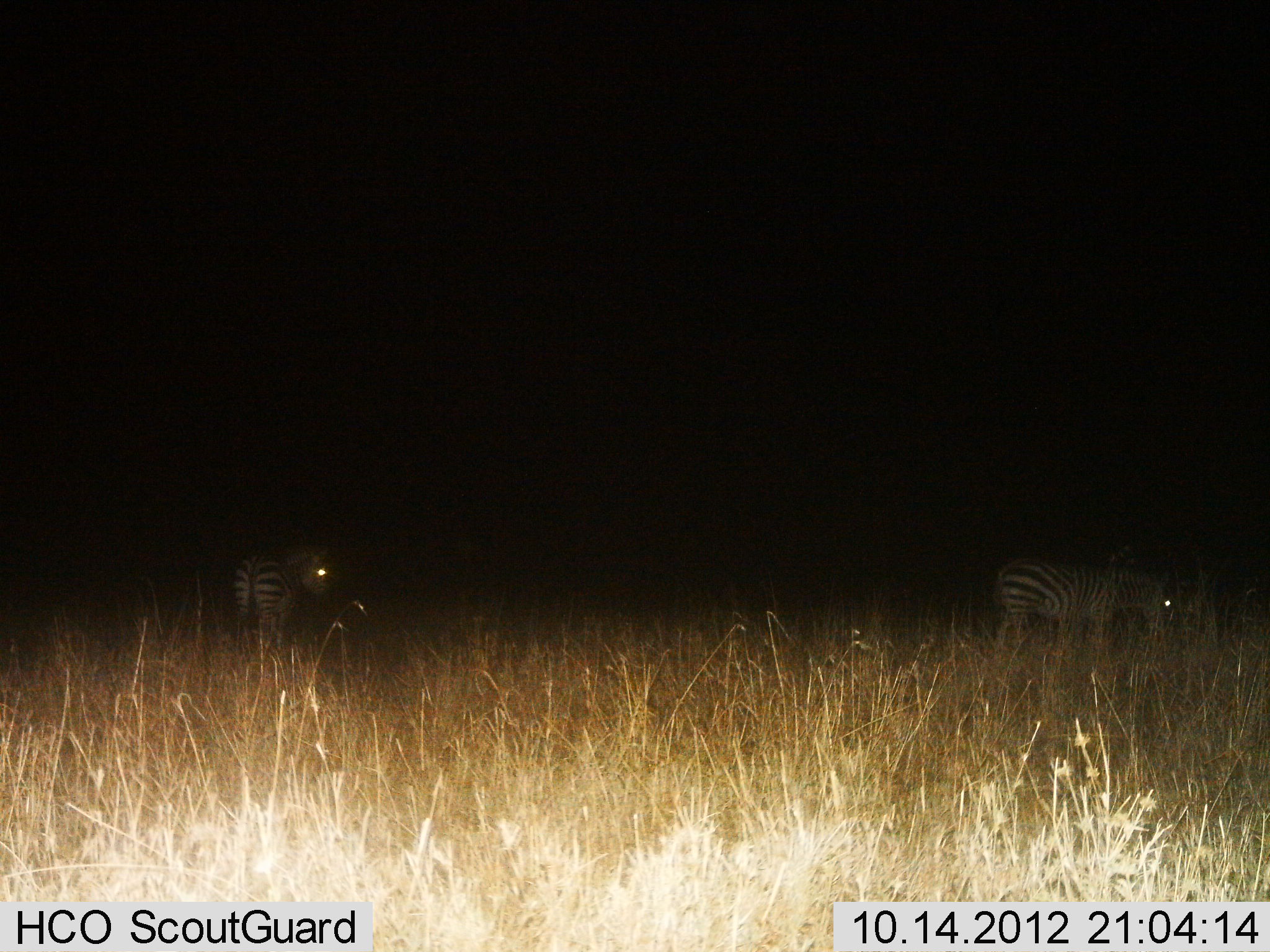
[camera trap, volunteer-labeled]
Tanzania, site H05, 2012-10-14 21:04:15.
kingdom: Animalia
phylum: Chordata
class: Mammalia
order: Perissodactyla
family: Equidae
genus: Equus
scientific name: Equus quagga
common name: plains zebra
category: zebra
Zebra (plains zebra) (Equus quagga), count 2. Behavior (volunteer vote fractions): standing 90%, resting 0%, moving 0%, interacting 0%. Young present (vote fraction): 10%. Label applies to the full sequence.